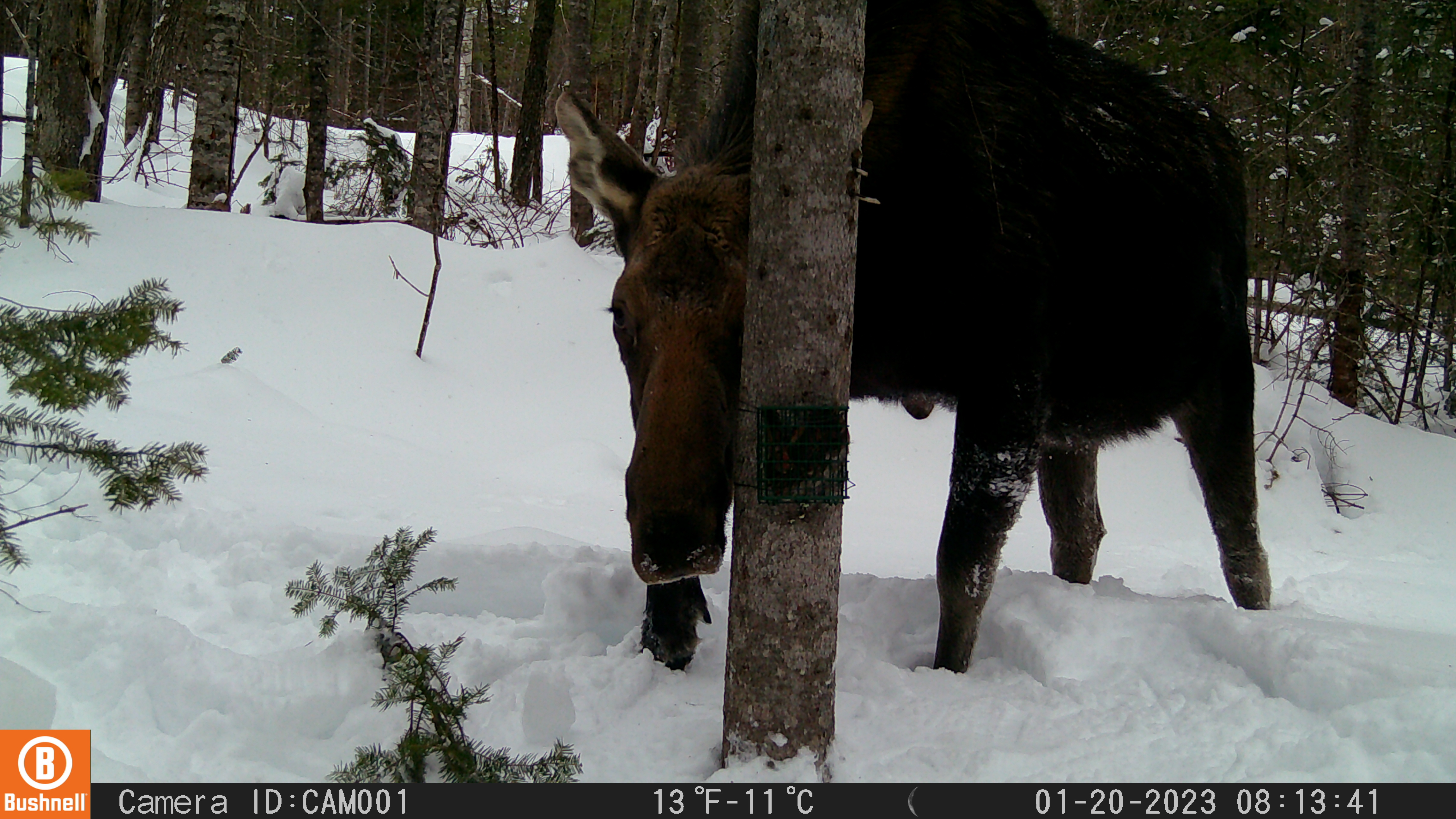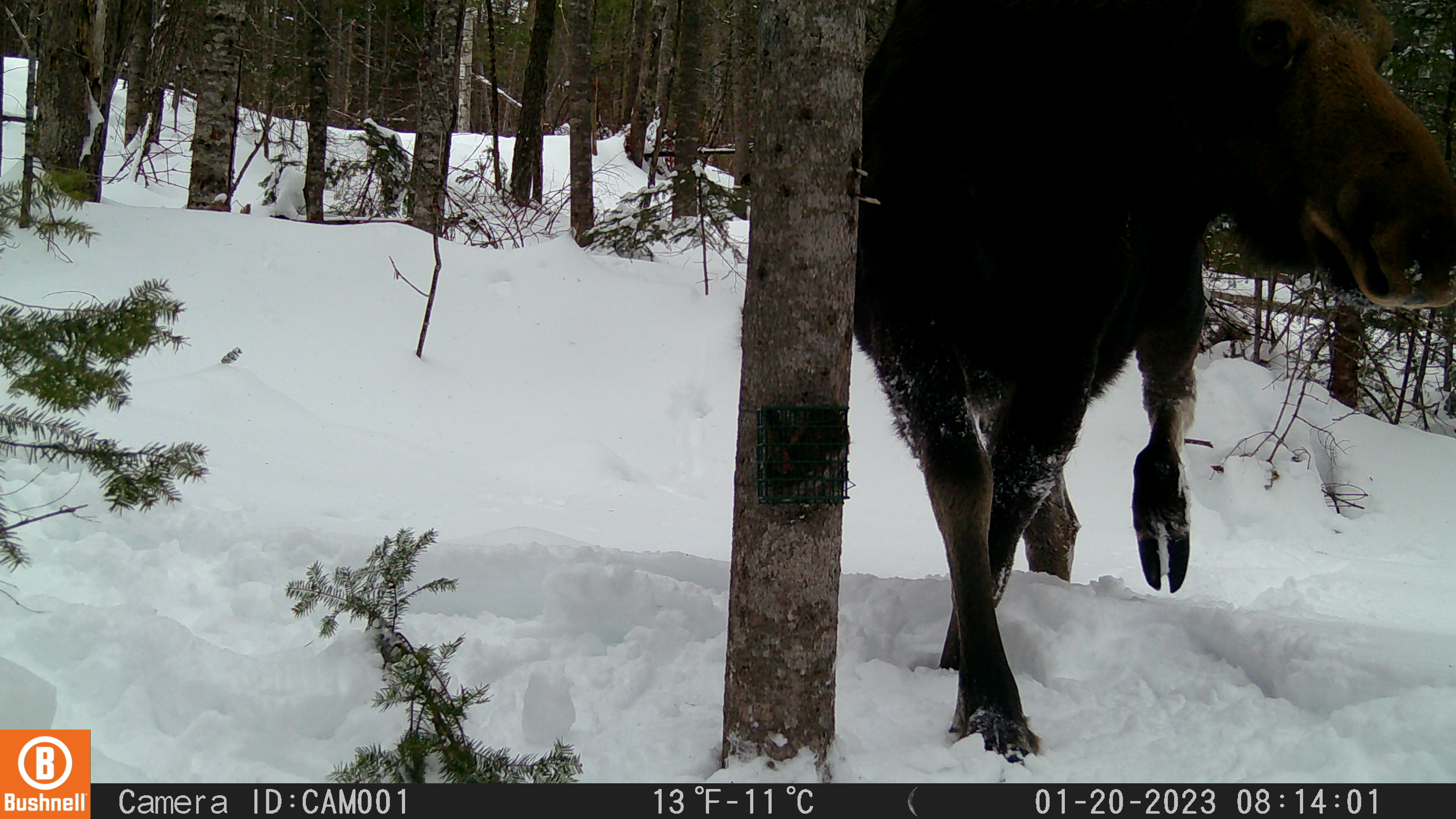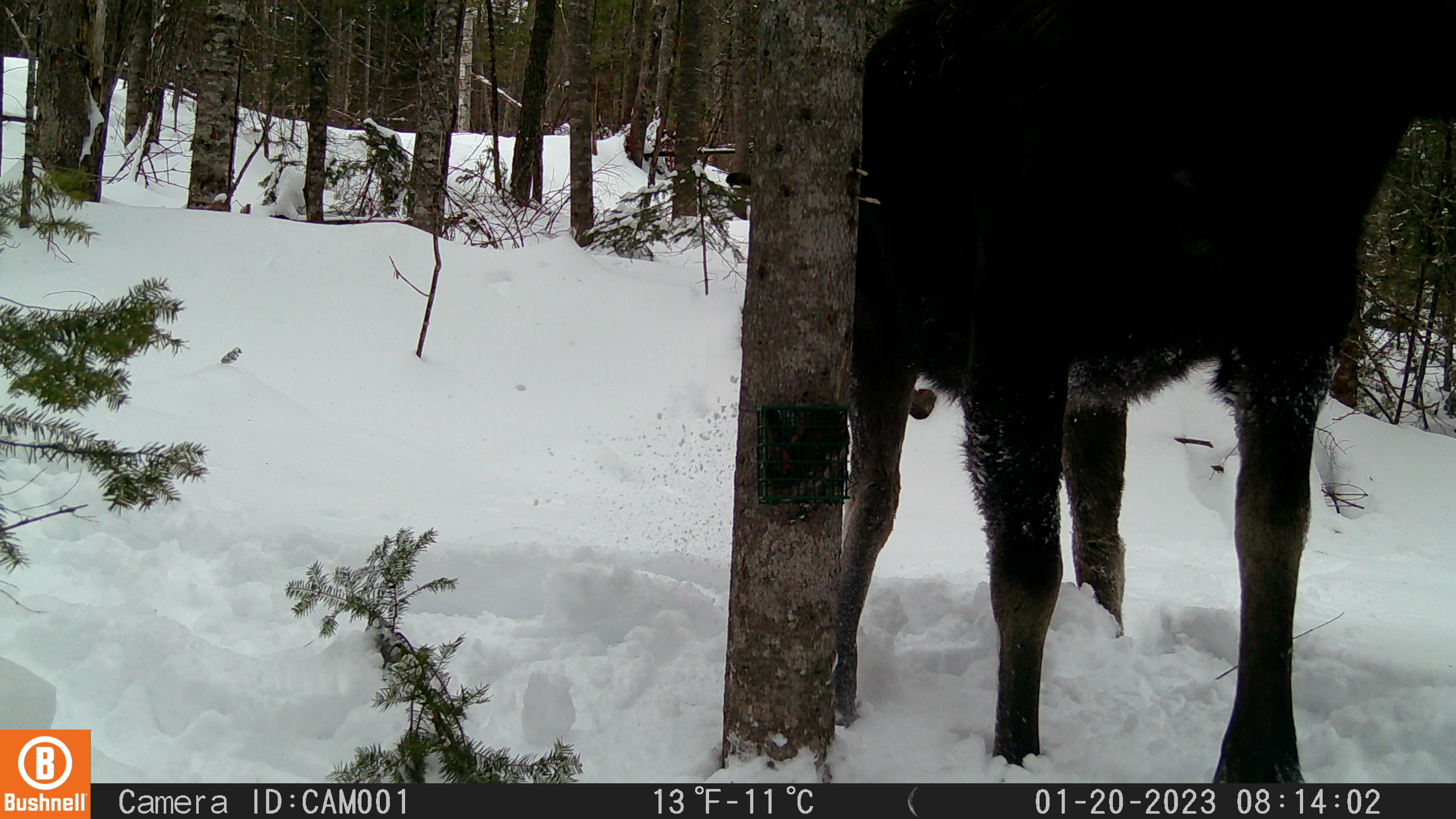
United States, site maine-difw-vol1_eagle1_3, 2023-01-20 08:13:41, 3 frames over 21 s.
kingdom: Animalia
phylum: Chordata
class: Mammalia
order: Artiodactyla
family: Cervidae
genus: Alces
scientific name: Alces alces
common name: moose